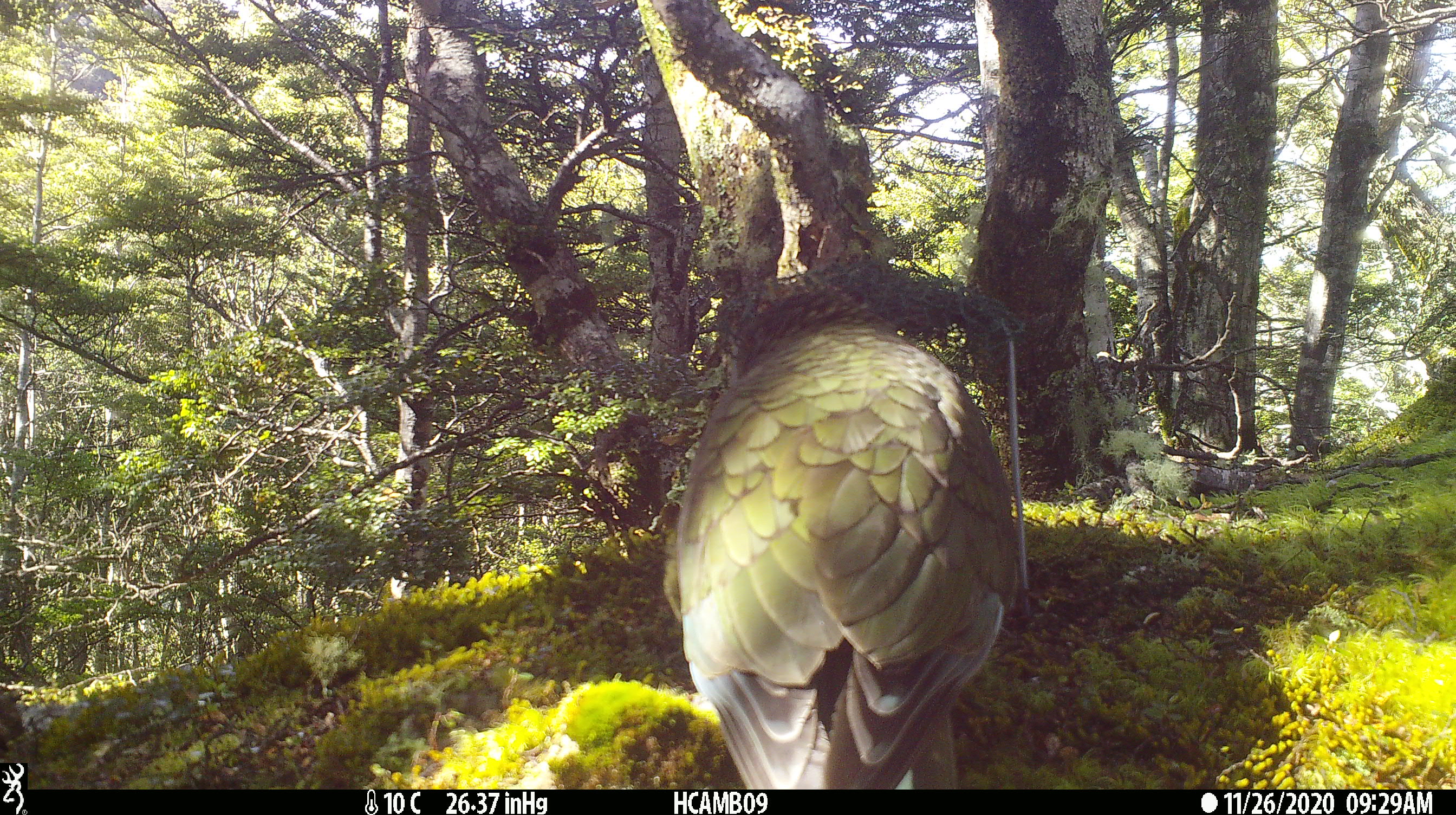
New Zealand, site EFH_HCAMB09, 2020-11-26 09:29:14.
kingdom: Animalia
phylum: Chordata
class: Aves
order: Psittaciformes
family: Strigopidae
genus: Nestor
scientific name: Nestor notabilis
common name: kea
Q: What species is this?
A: Kea (Nestor notabilis).